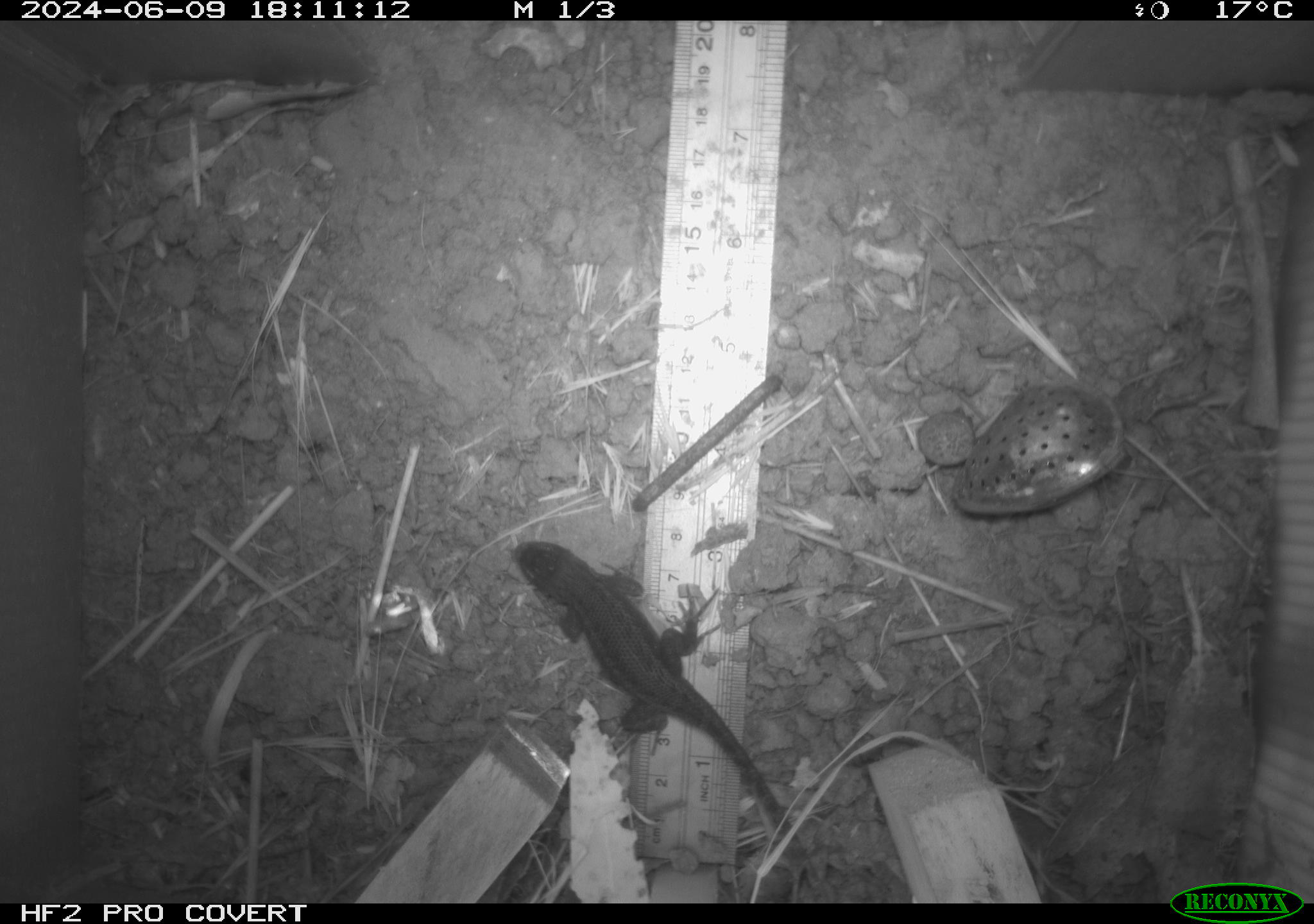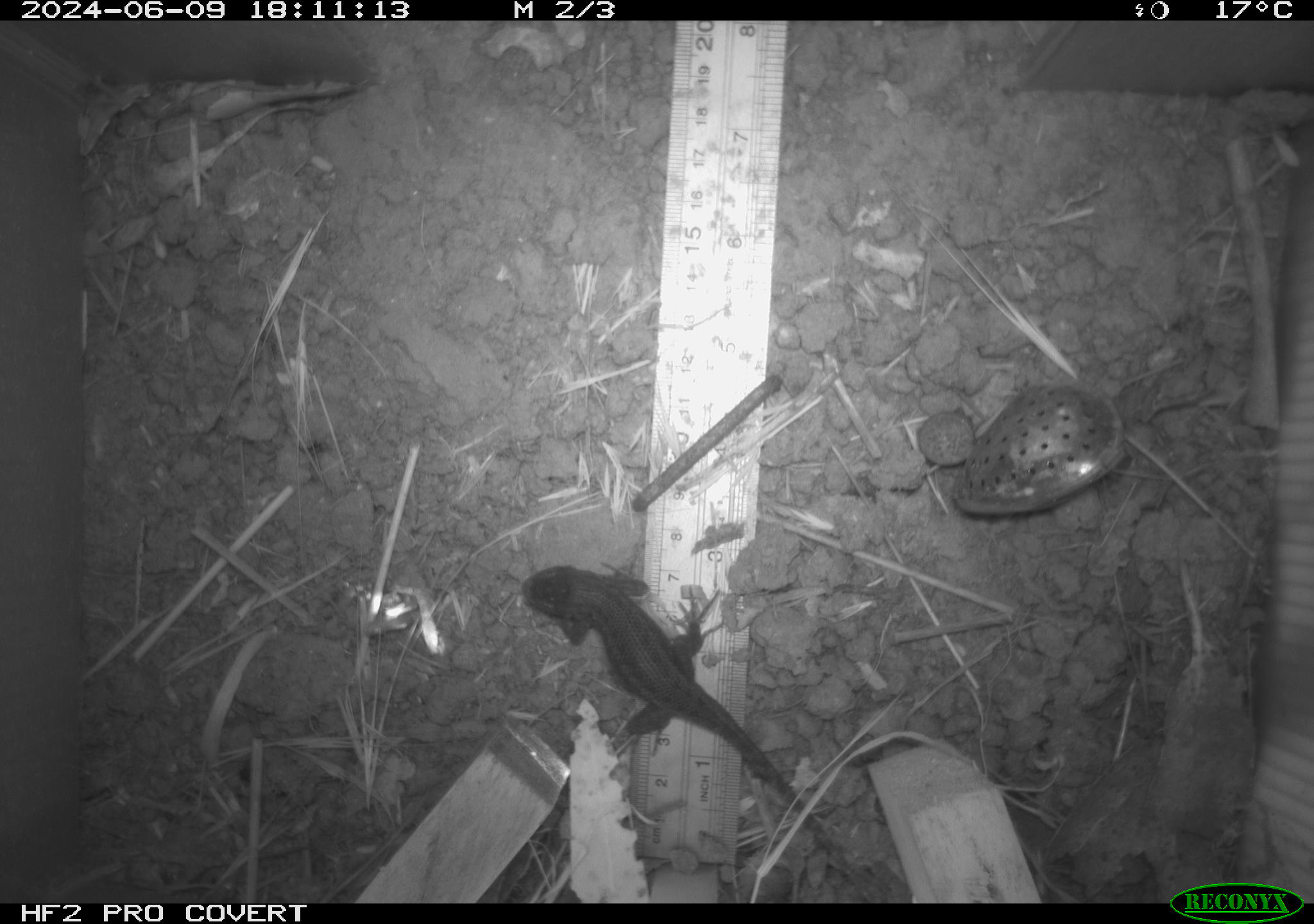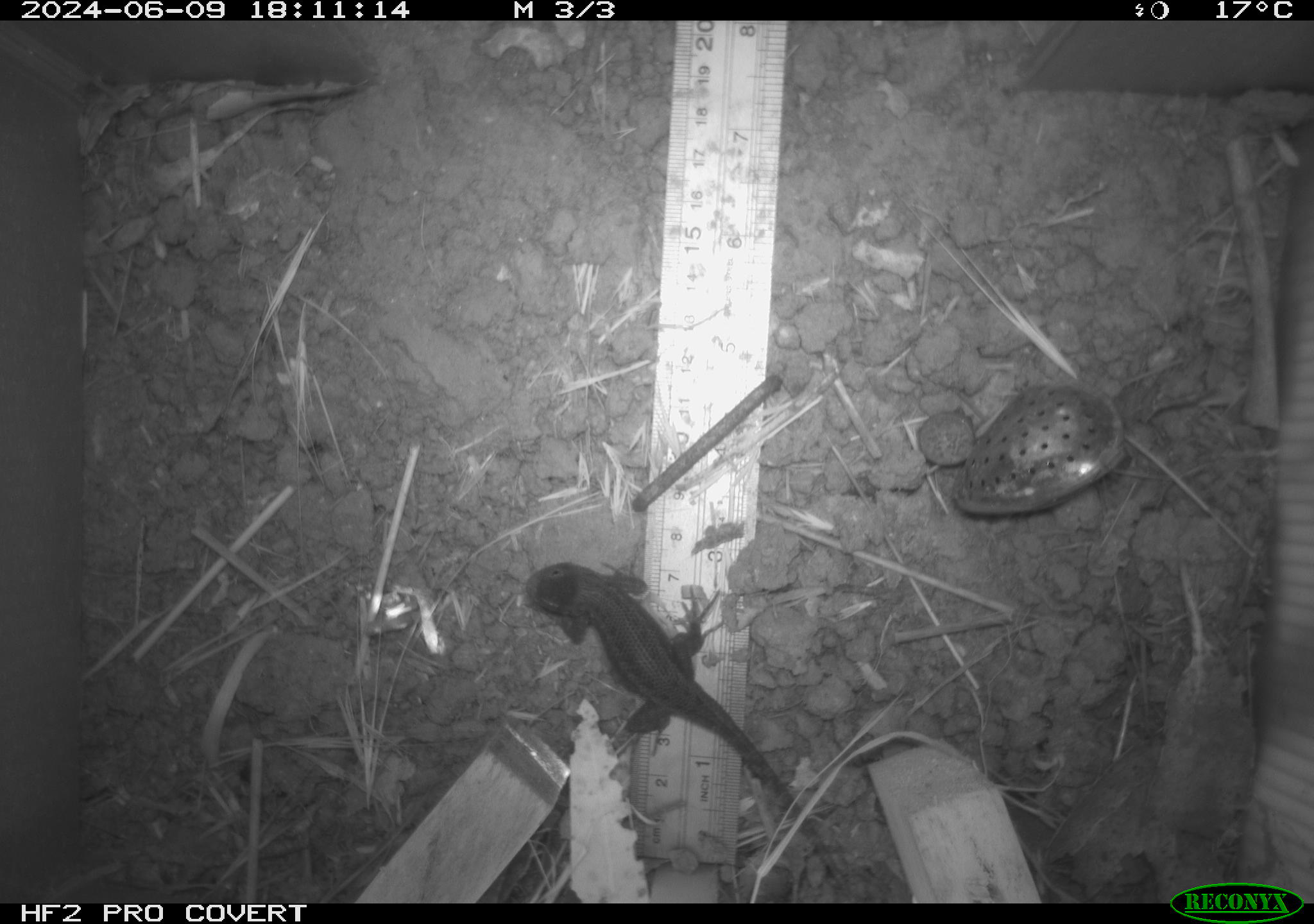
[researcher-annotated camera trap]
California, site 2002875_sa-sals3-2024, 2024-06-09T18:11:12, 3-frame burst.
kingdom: Animalia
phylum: Chordata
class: Reptilia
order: Squamata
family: Phrynosomatidae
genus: Sceloporus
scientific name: Sceloporus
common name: spiny lizards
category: sceloporus species